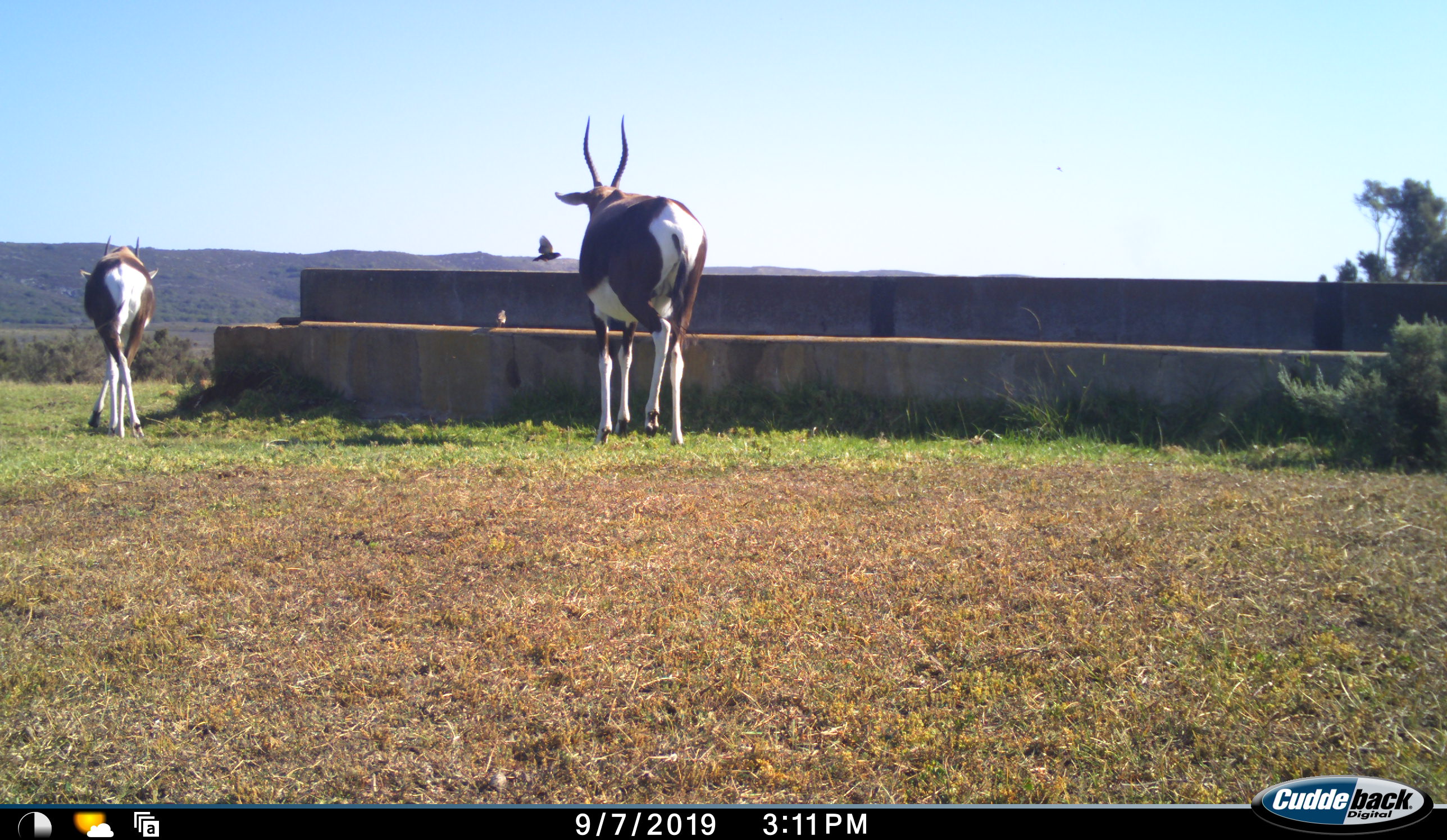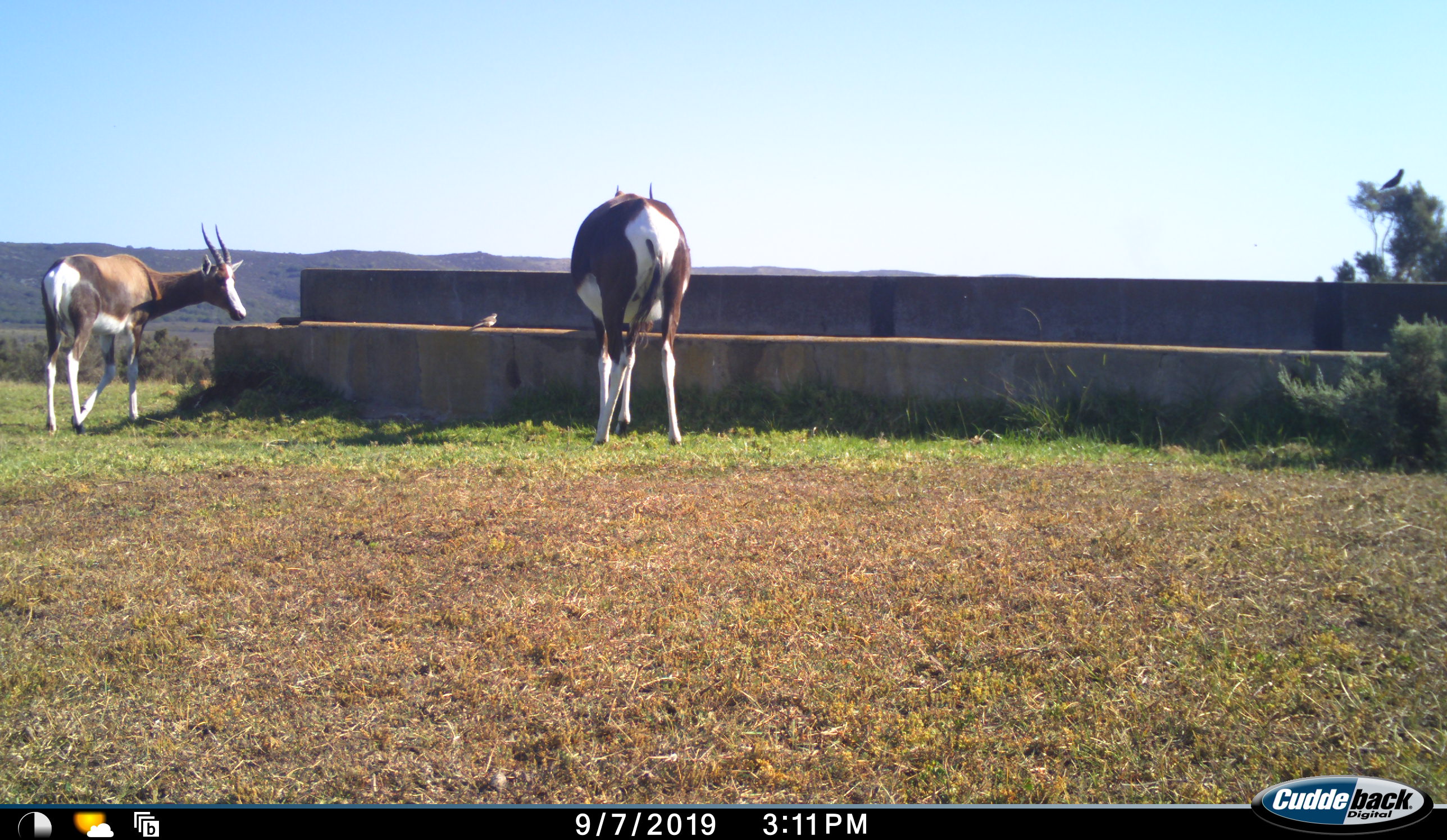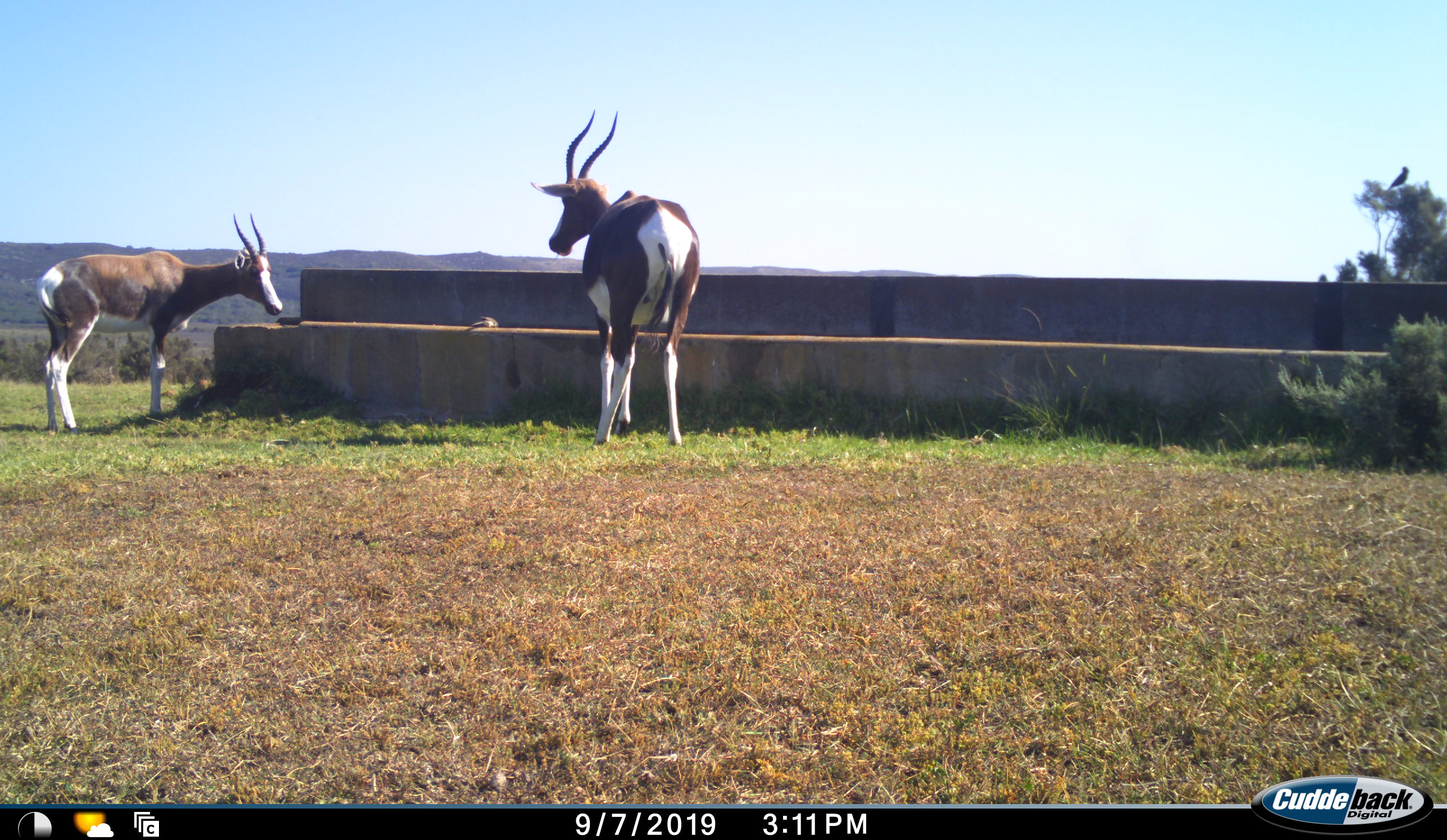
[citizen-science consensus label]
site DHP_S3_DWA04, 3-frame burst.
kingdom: Animalia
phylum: Chordata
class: Aves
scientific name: Aves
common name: bird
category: birdother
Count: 2.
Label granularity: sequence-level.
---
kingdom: Animalia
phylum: Chordata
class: Mammalia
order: Artiodactyla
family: Bovidae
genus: Damaliscus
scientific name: Damaliscus pygargus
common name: bontebok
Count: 2.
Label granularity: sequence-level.